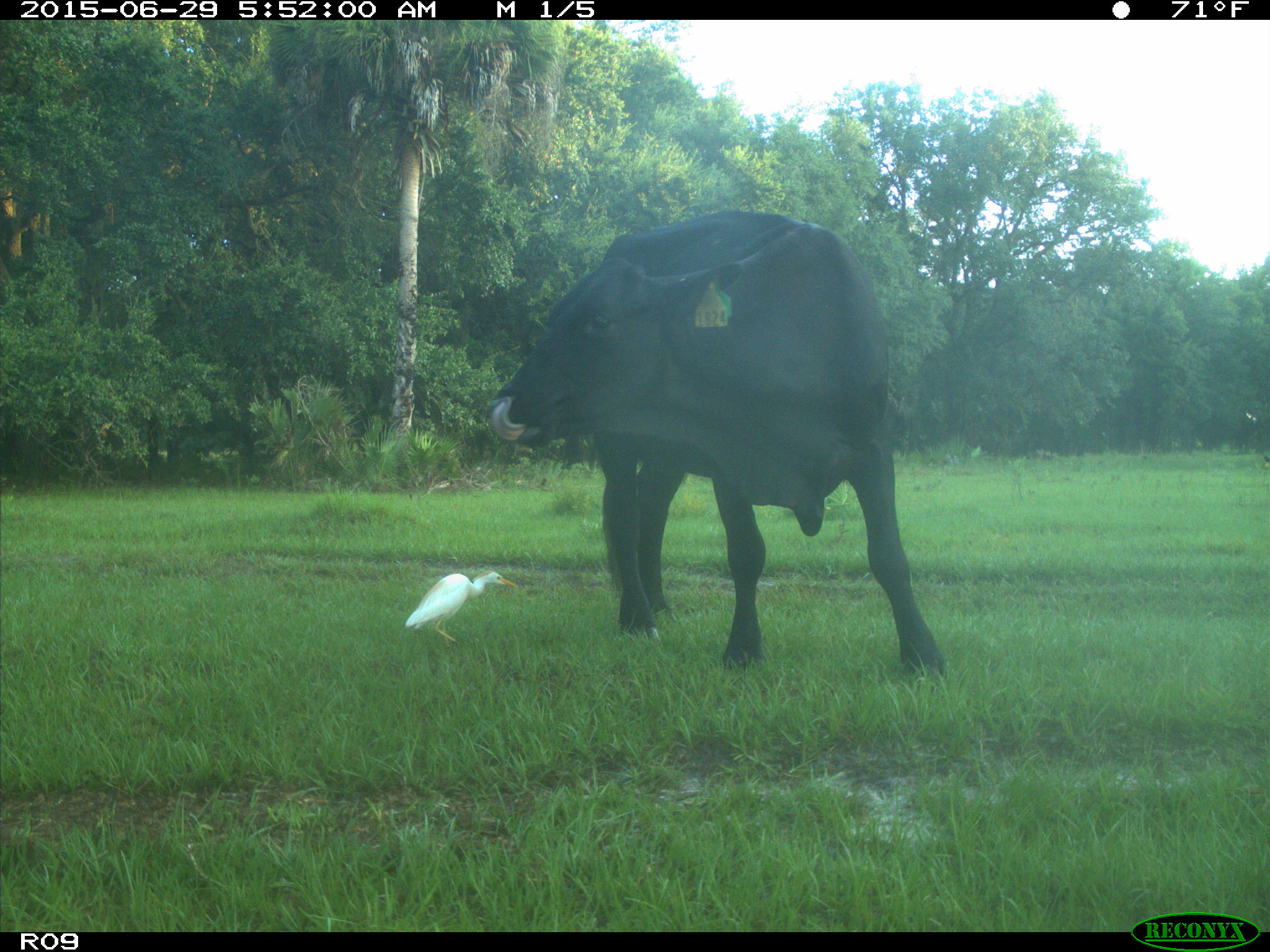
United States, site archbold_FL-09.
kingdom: Animalia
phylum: Chordata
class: Mammalia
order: Artiodactyla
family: Bovidae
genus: Bos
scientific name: Bos taurus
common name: domestic cow